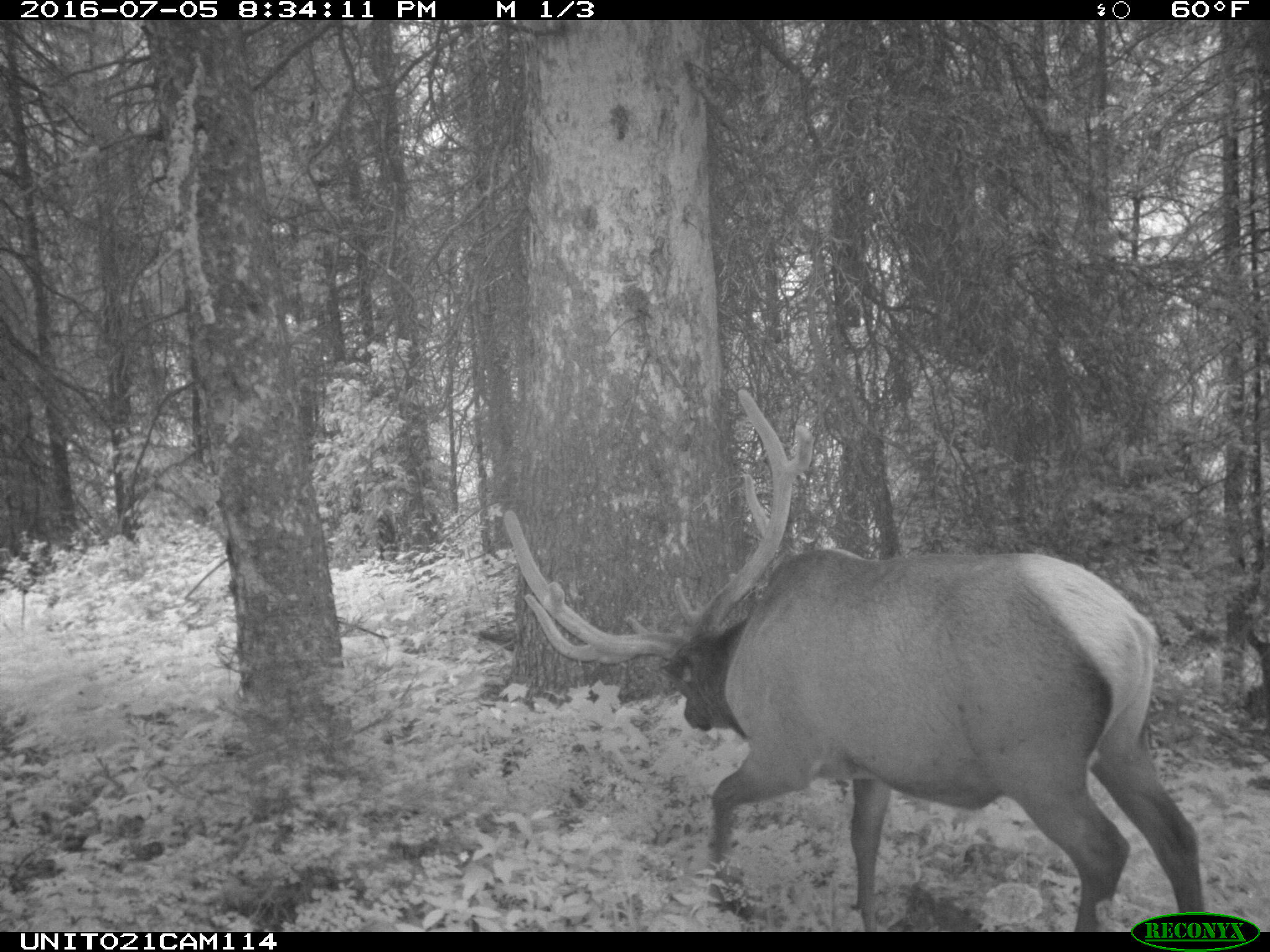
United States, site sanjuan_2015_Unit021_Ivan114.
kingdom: Animalia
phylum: Chordata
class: Mammalia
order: Artiodactyla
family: Cervidae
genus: Cervus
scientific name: Cervus elaphus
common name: red deer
Cervus elaphus (red deer).